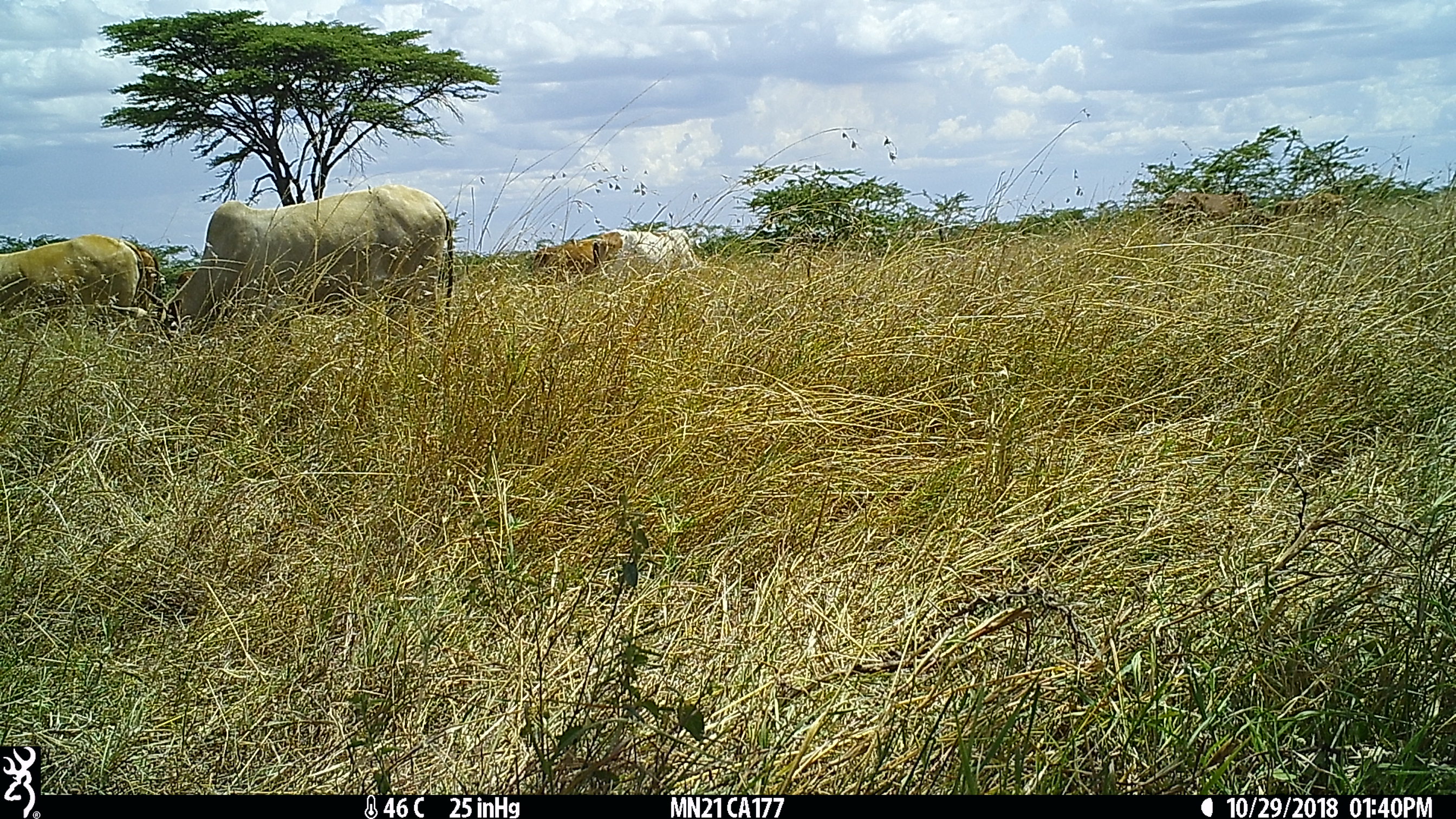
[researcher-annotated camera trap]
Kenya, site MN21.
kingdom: Animalia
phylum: Chordata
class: Mammalia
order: Artiodactyla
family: Bovidae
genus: Bos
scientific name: Bos taurus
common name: cattle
Cattle (Bos taurus).